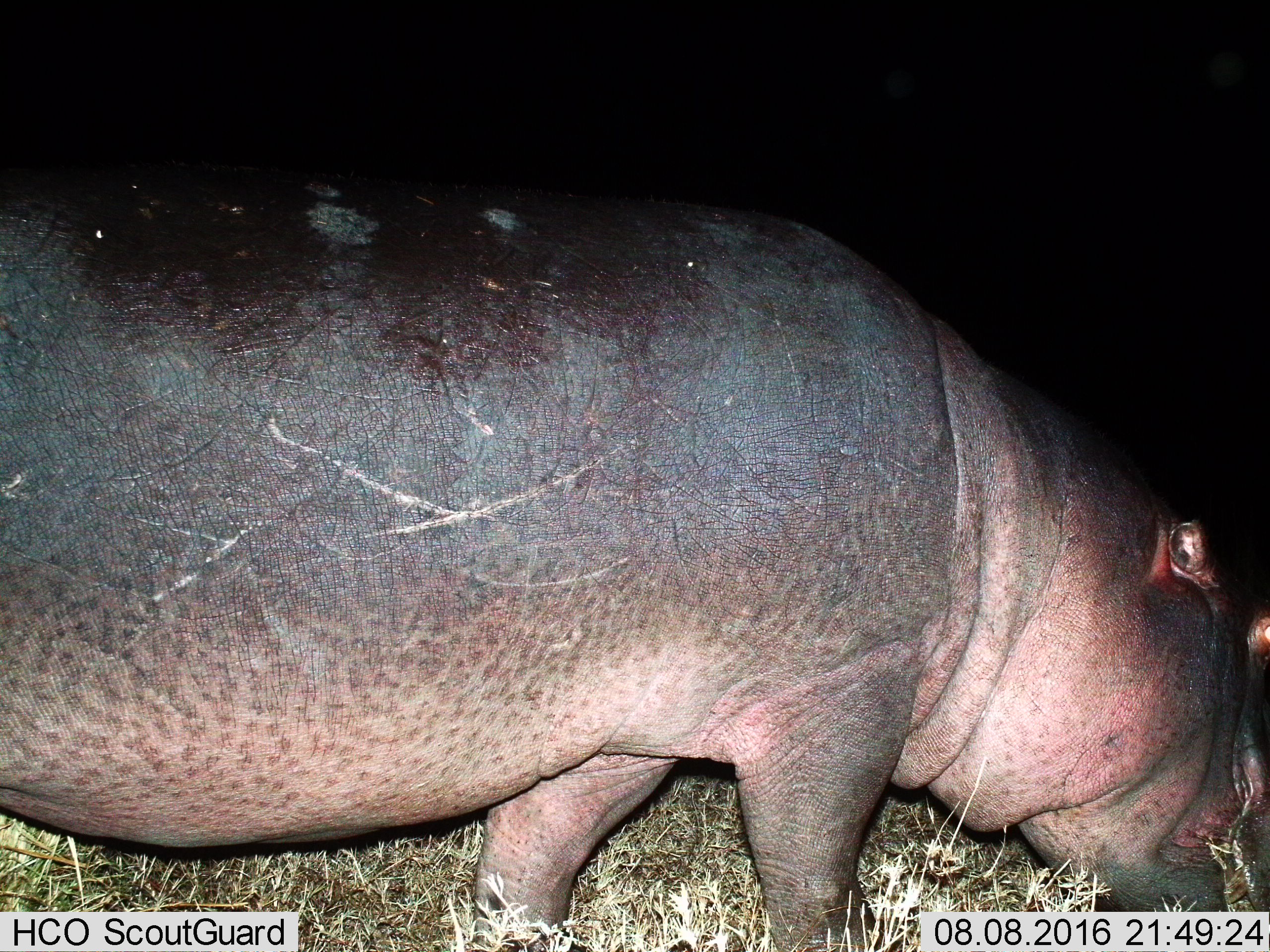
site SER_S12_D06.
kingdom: Animalia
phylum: Chordata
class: Mammalia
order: Artiodactyla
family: Hippopotamidae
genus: Hippopotamus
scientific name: Hippopotamus amphibius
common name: hippopotamus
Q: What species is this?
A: Hippopotamus (Hippopotamus amphibius).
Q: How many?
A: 1.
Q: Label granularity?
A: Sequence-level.